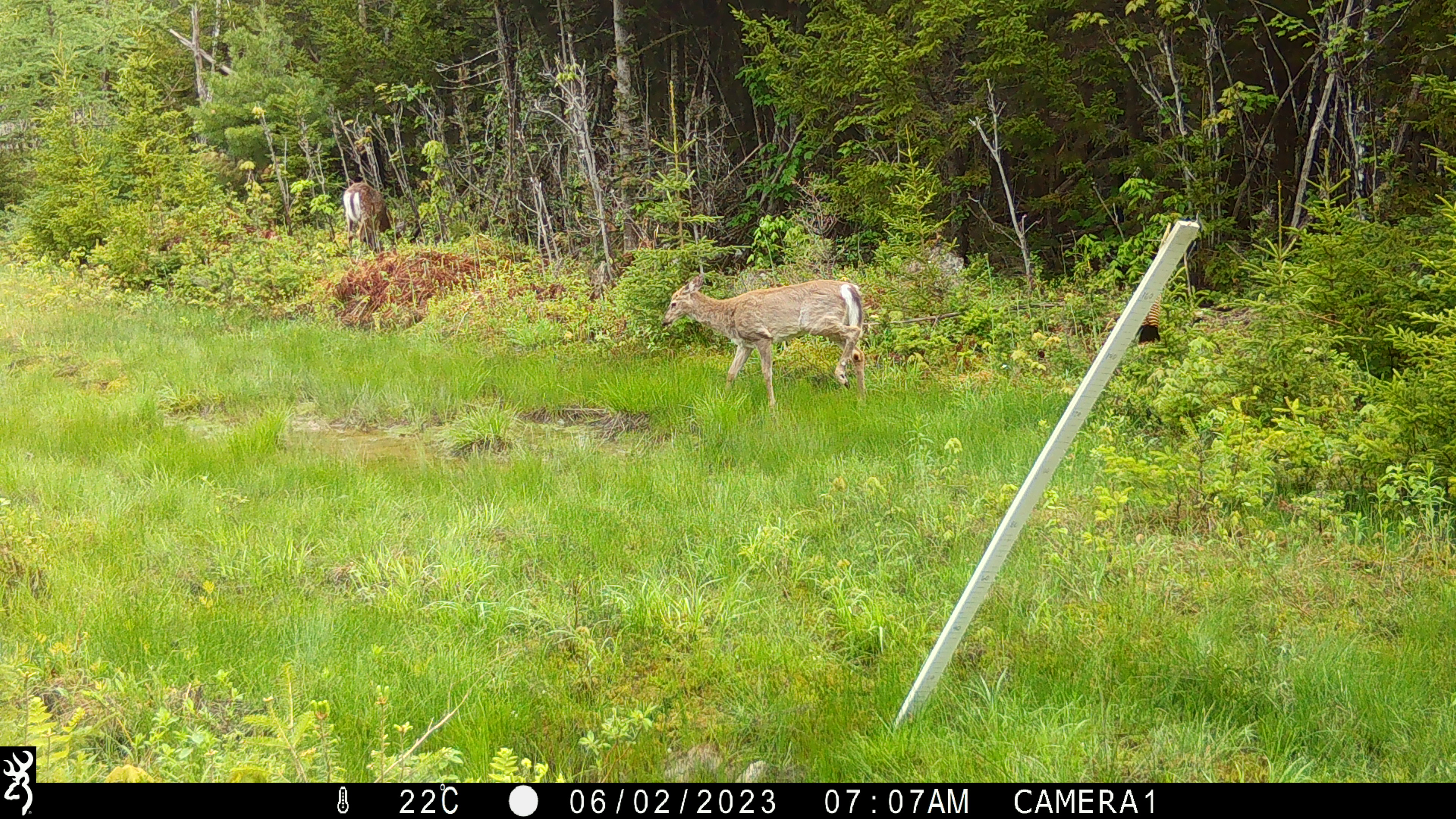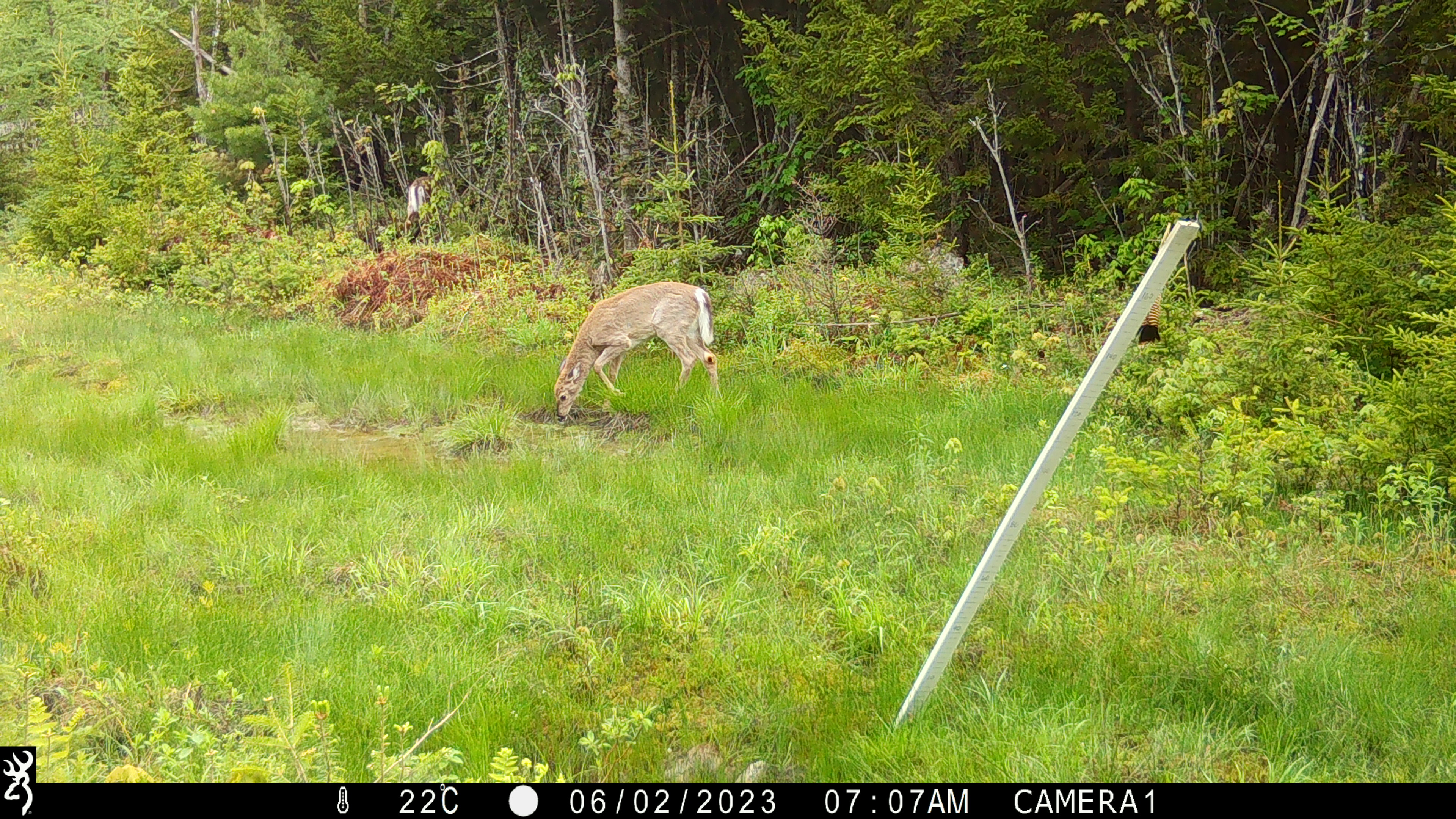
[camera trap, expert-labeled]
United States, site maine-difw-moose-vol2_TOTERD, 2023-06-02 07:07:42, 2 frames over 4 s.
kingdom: Animalia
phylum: Chordata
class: Mammalia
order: Artiodactyla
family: Cervidae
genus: Odocoileus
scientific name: Odocoileus virginianus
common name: white-tailed deer